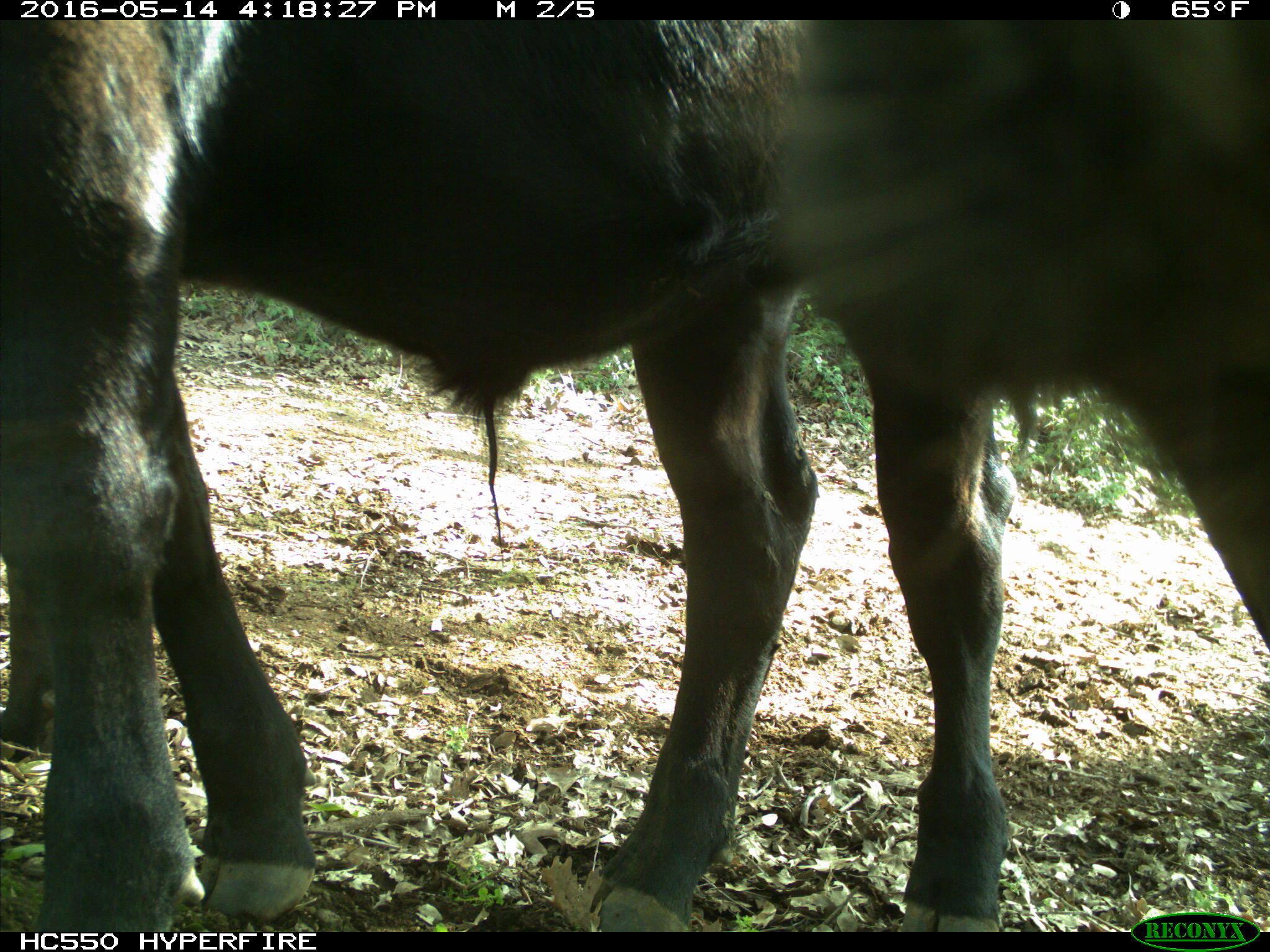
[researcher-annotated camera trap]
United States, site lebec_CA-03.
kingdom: Animalia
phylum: Chordata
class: Mammalia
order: Artiodactyla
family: Bovidae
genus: Bos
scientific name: Bos taurus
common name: domestic cow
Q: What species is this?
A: Bos taurus (domestic cow).